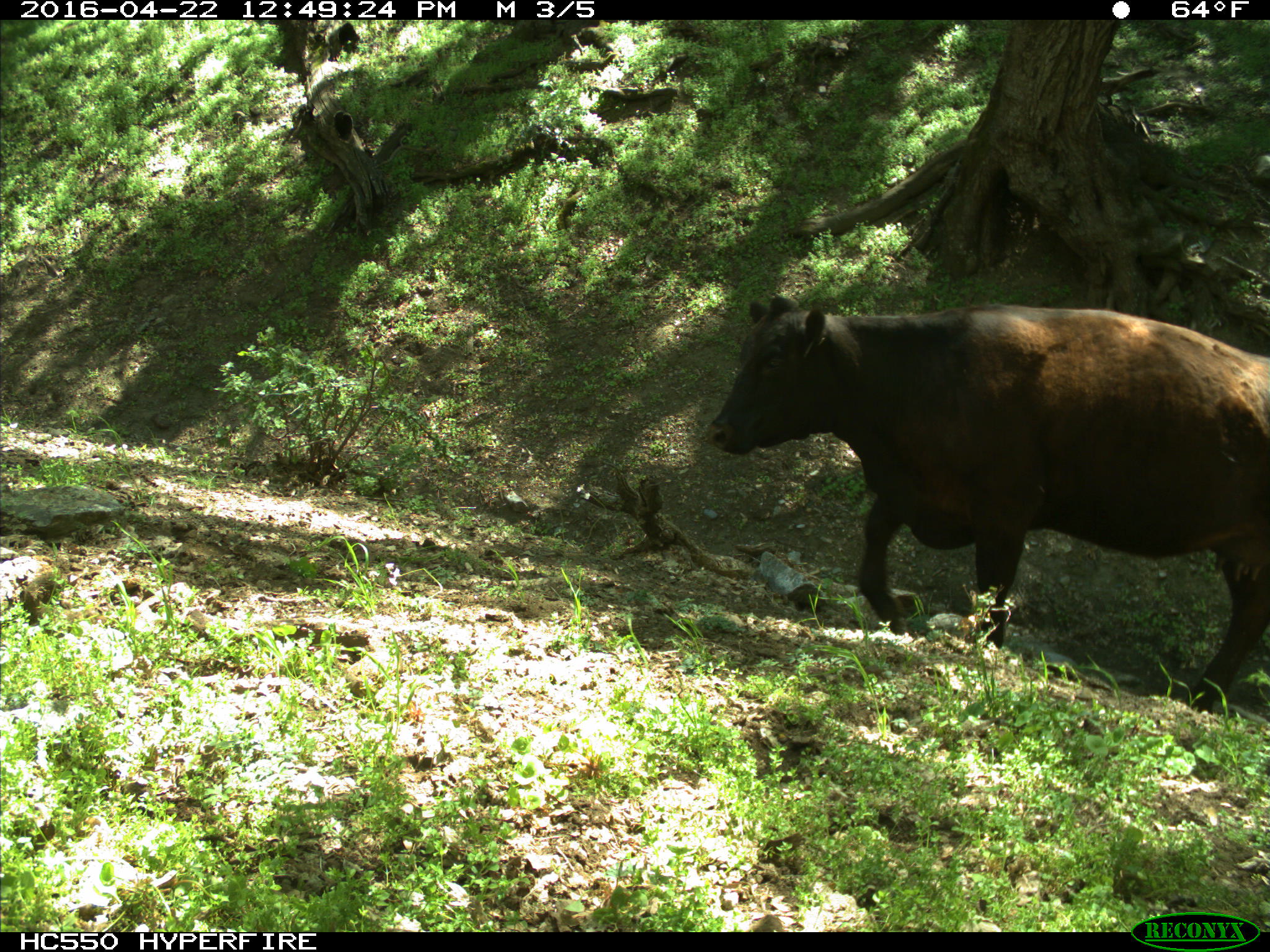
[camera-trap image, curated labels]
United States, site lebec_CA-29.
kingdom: Animalia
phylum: Chordata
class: Mammalia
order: Artiodactyla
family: Bovidae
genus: Bos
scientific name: Bos taurus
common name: domestic cow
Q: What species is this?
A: Bos taurus (domestic cow).